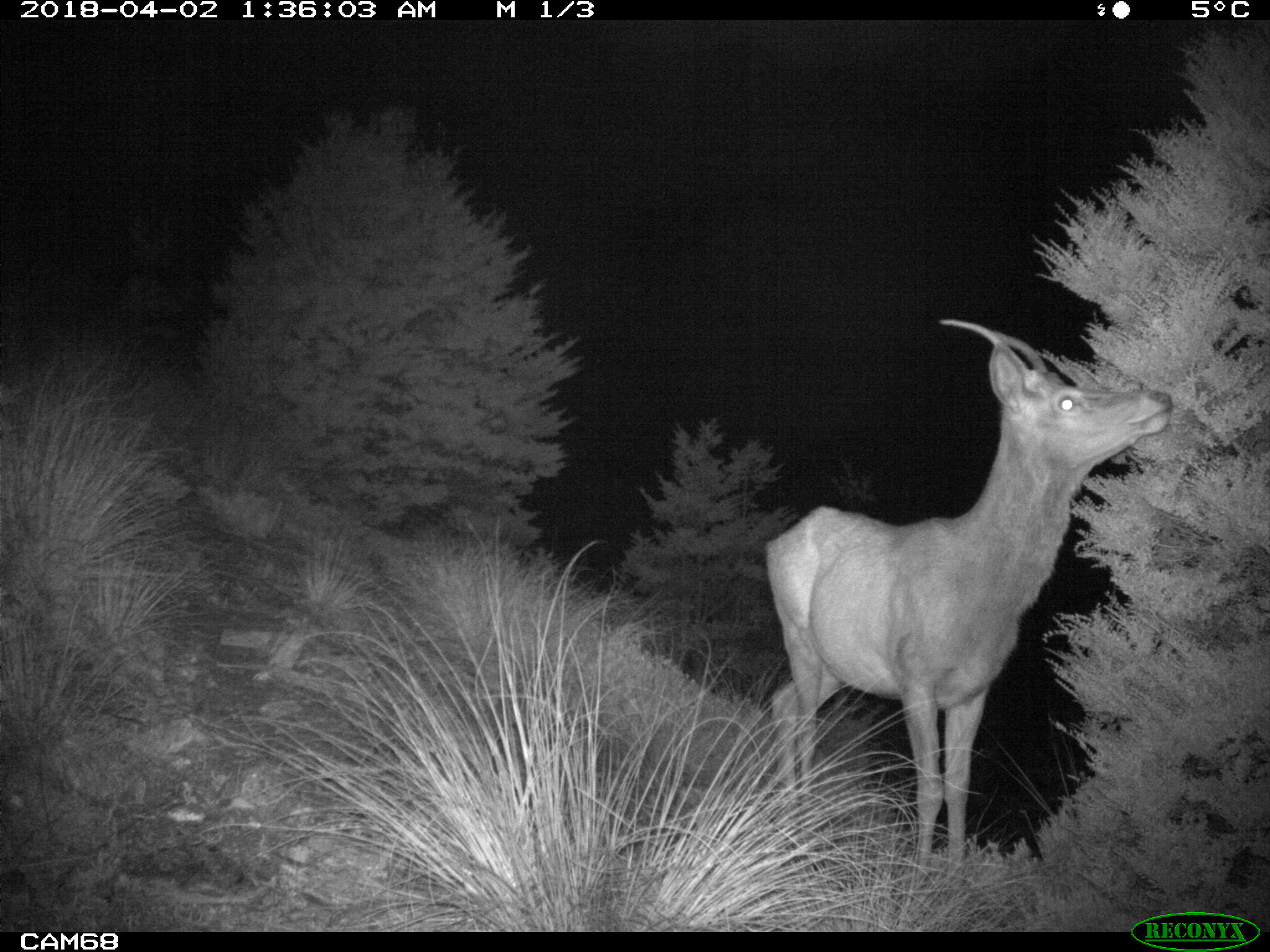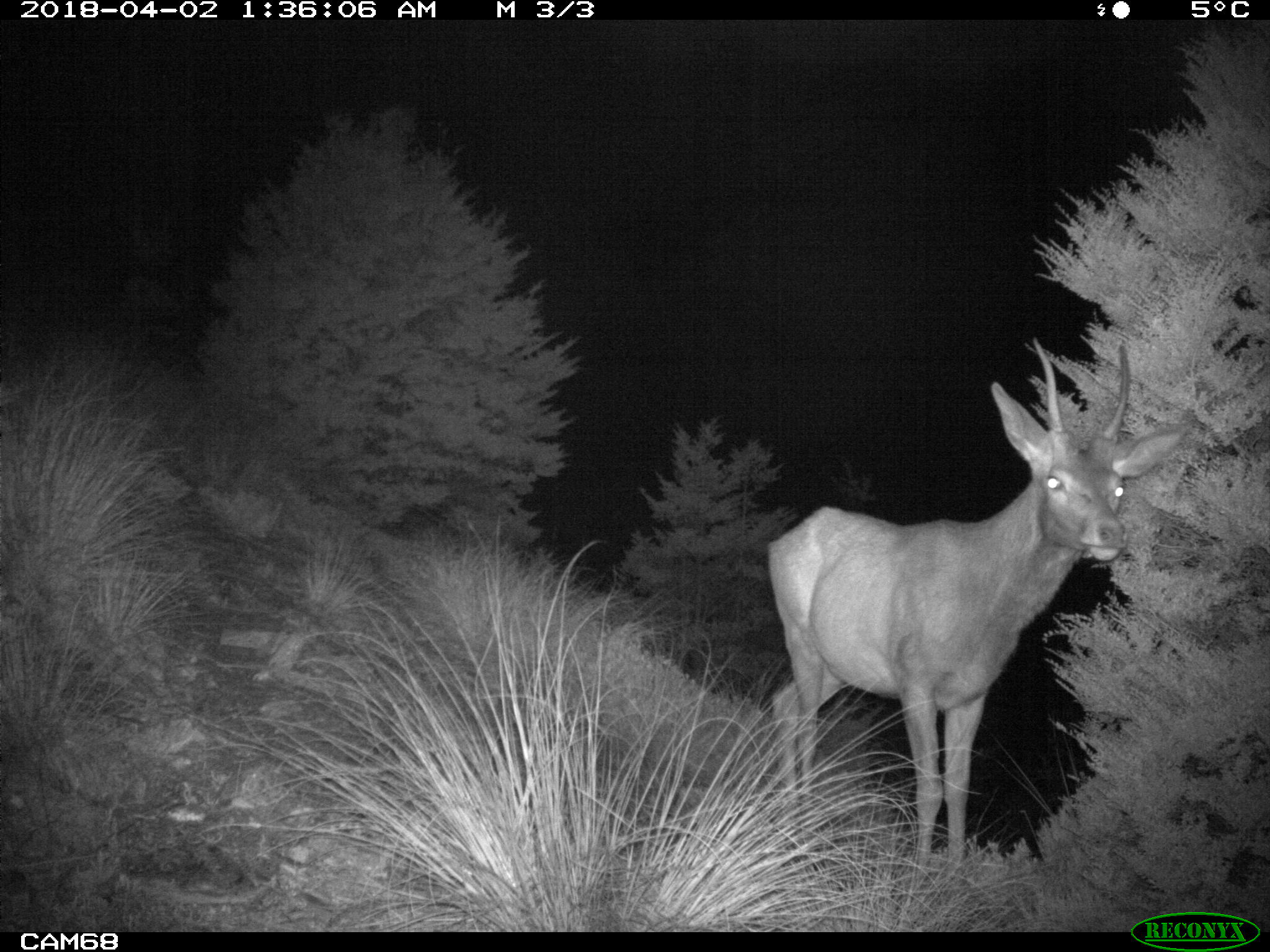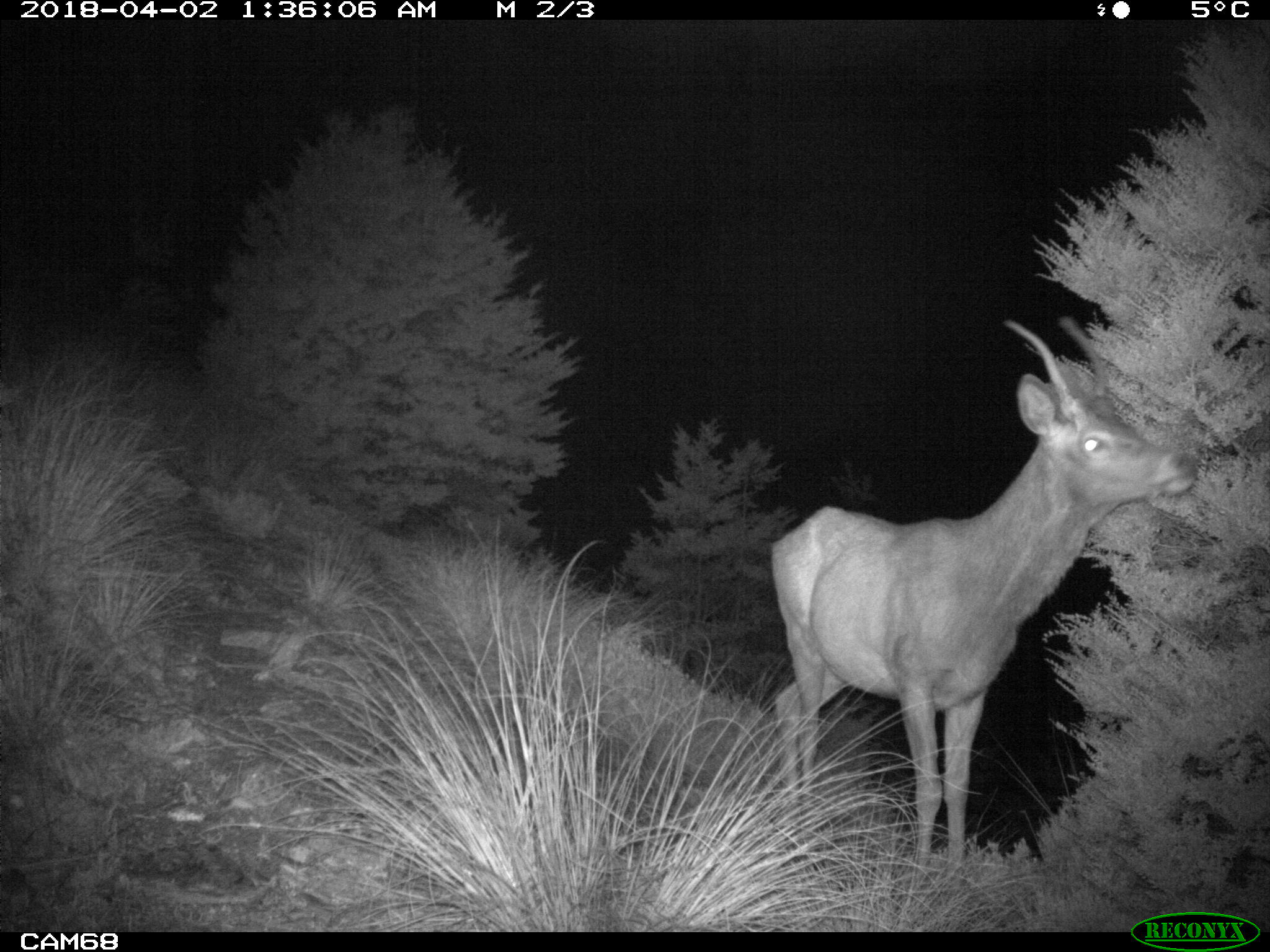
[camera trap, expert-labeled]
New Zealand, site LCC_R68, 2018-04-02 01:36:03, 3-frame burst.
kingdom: Animalia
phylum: Chordata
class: Mammalia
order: Artiodactyla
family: Cervidae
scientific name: Cervidae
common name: deer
Deer (Cervidae).